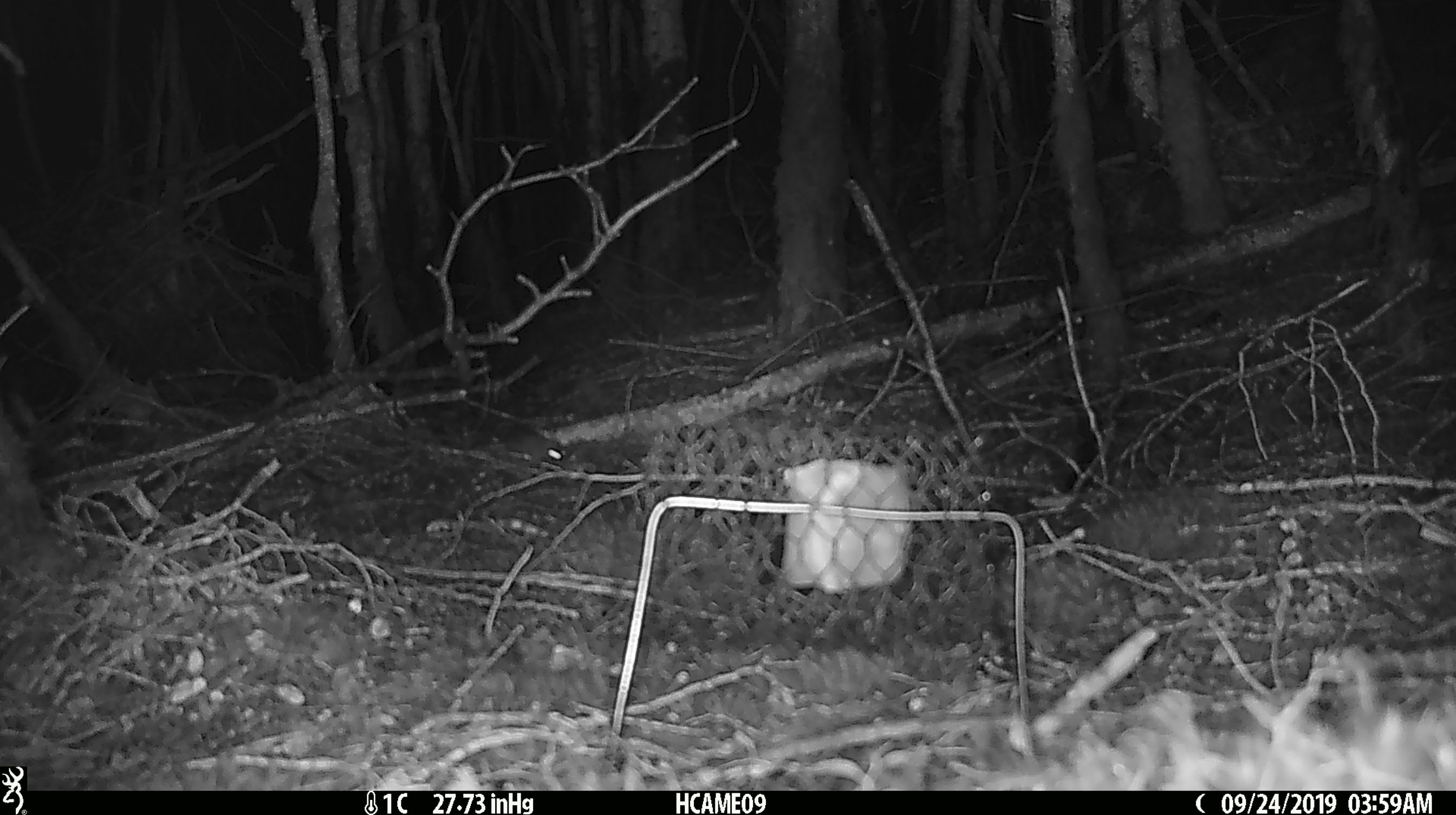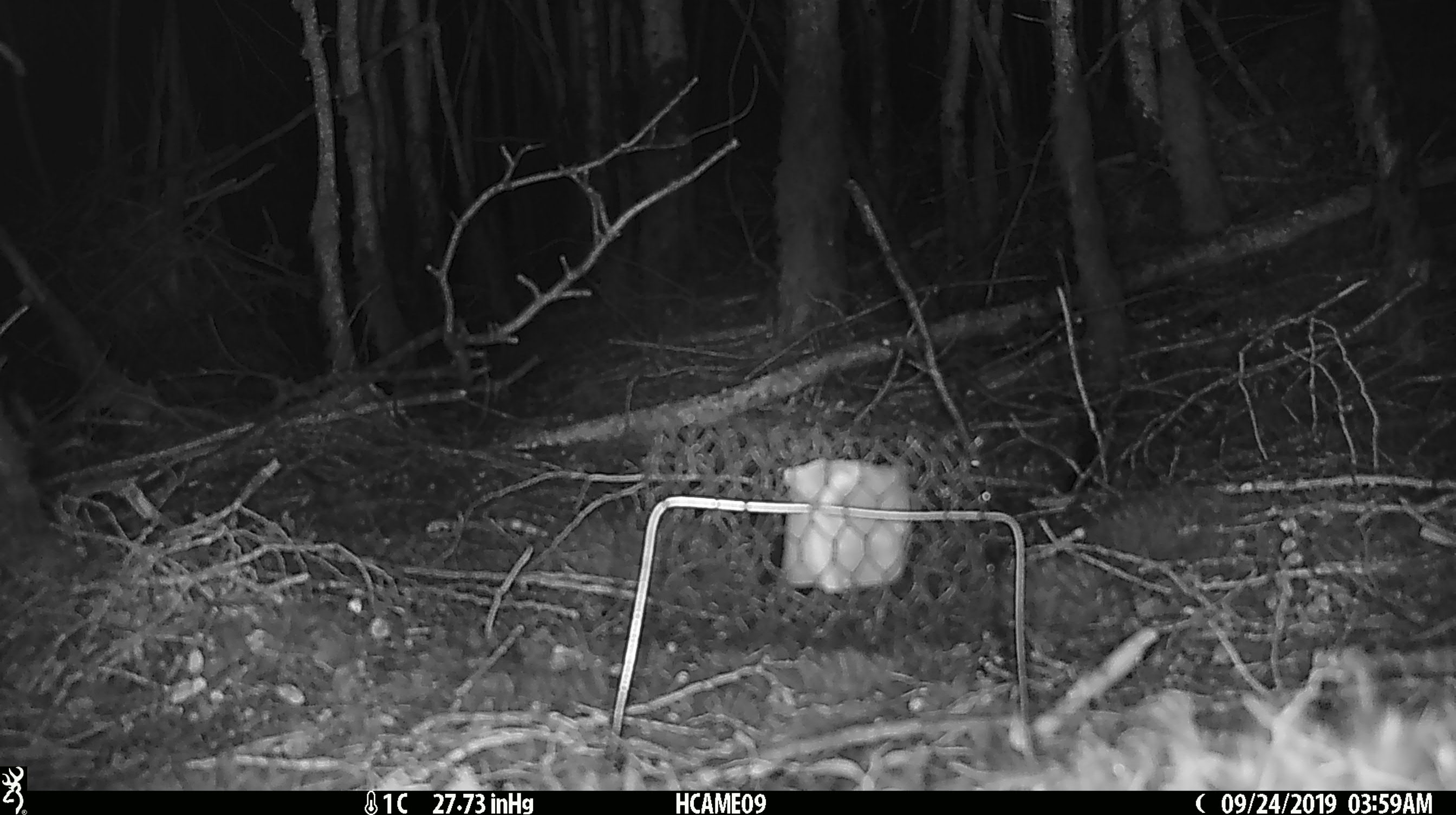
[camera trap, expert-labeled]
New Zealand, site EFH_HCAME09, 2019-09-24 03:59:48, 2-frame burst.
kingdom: Animalia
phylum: Chordata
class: Mammalia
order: Rodentia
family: Muridae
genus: Mus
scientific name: Mus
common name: mouse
Mouse (Mus).